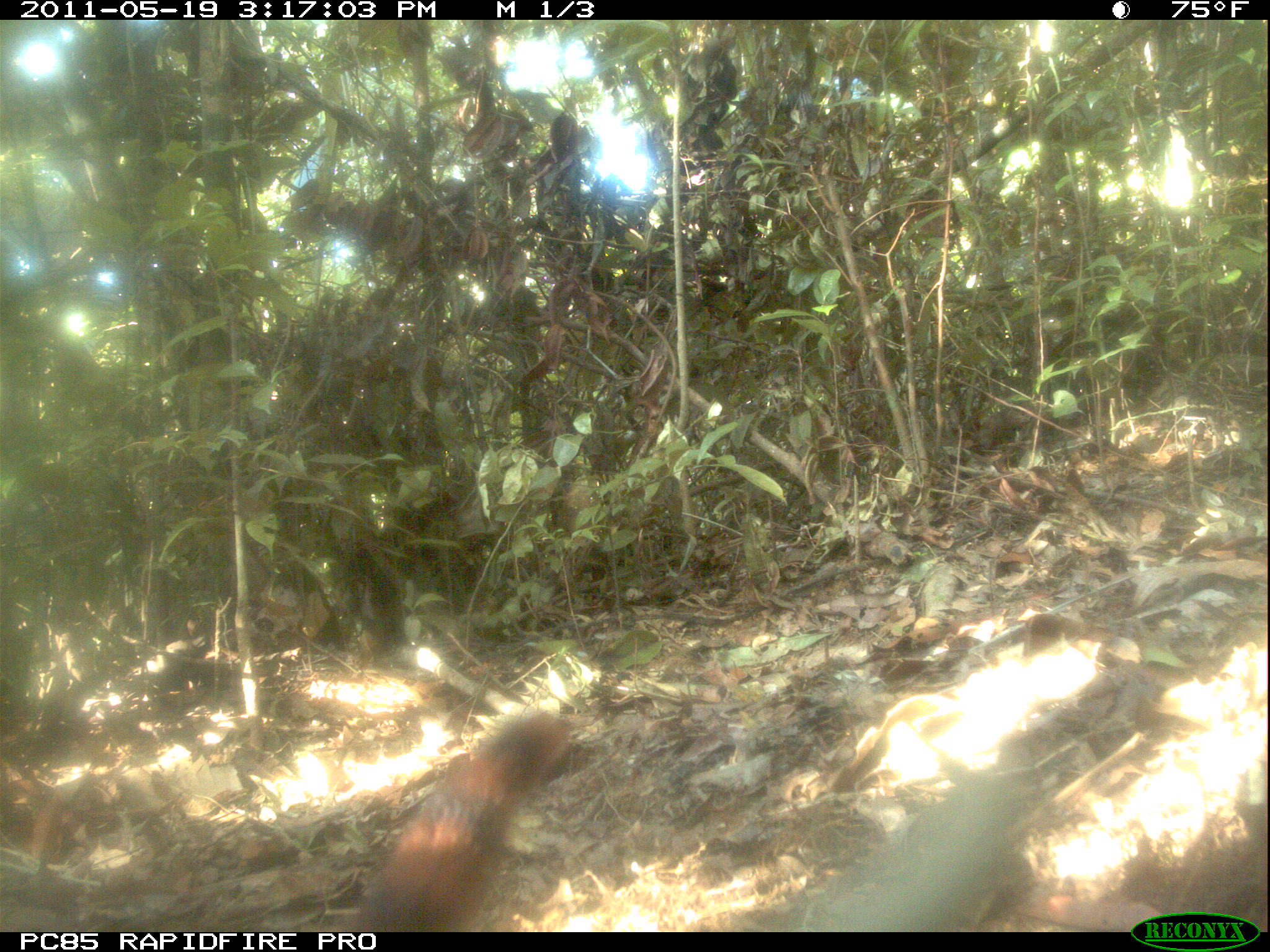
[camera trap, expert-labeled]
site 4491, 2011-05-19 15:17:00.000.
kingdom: Animalia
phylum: Chordata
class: Mammalia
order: Carnivora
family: Eupleridae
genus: Galidia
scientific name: Galidia elegans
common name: ring-tailed vontsira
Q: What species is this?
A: Galidia elegans (ring-tailed vontsira).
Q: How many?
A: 2.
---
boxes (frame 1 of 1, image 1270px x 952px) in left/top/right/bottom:
galidia elegans: 351/708/596/932